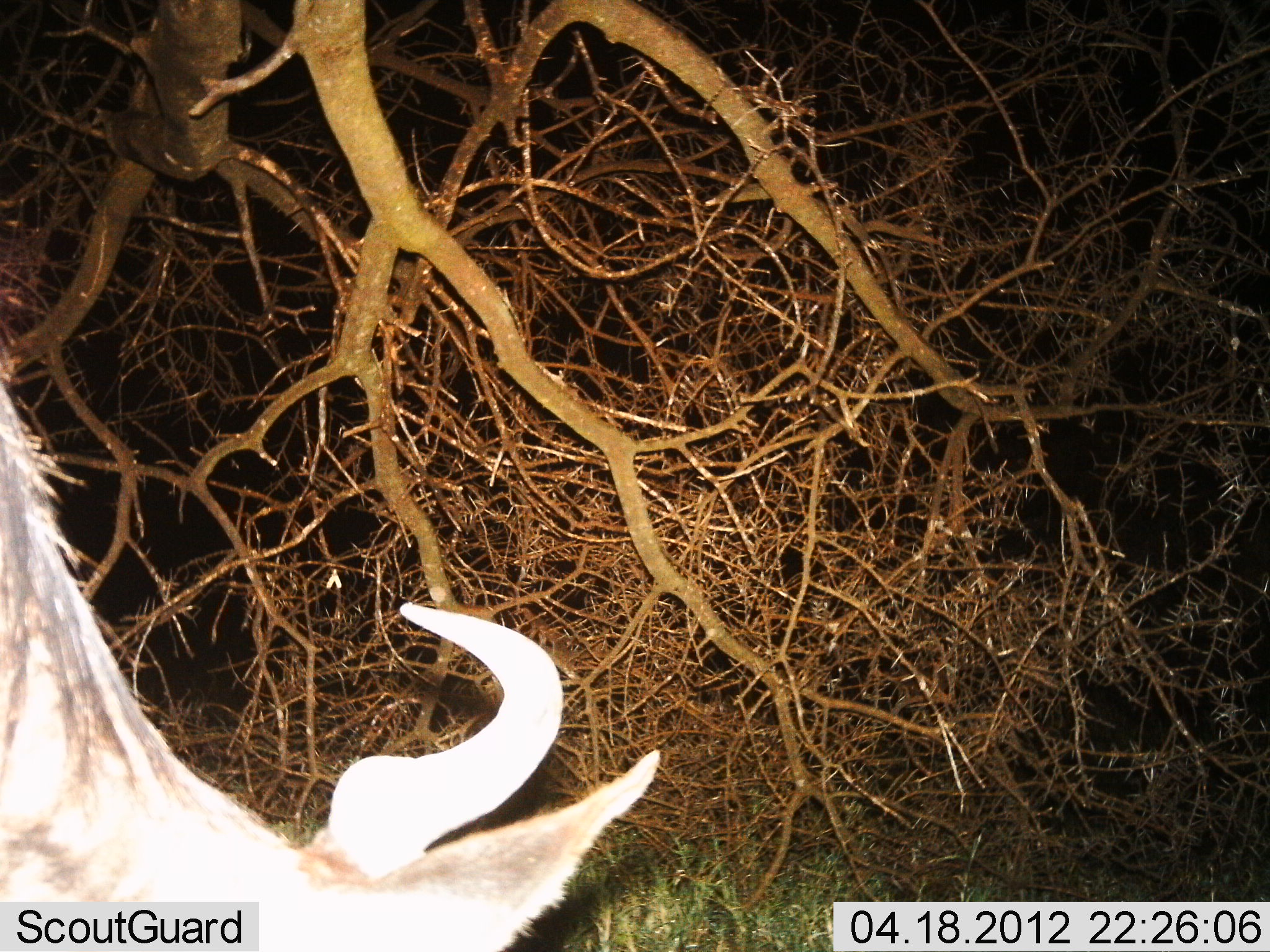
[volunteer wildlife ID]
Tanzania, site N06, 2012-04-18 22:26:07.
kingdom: Animalia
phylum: Chordata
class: Mammalia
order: Artiodactyla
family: Bovidae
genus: Connochaetes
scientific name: Connochaetes taurinus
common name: blue wildebeest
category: wildebeest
Wildebeest (blue wildebeest) (Connochaetes taurinus), count 1. Behavior (volunteer vote fractions): standing 42%, resting 0%, moving 0%, interacting 0%. Young present (vote fraction): 0%. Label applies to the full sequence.